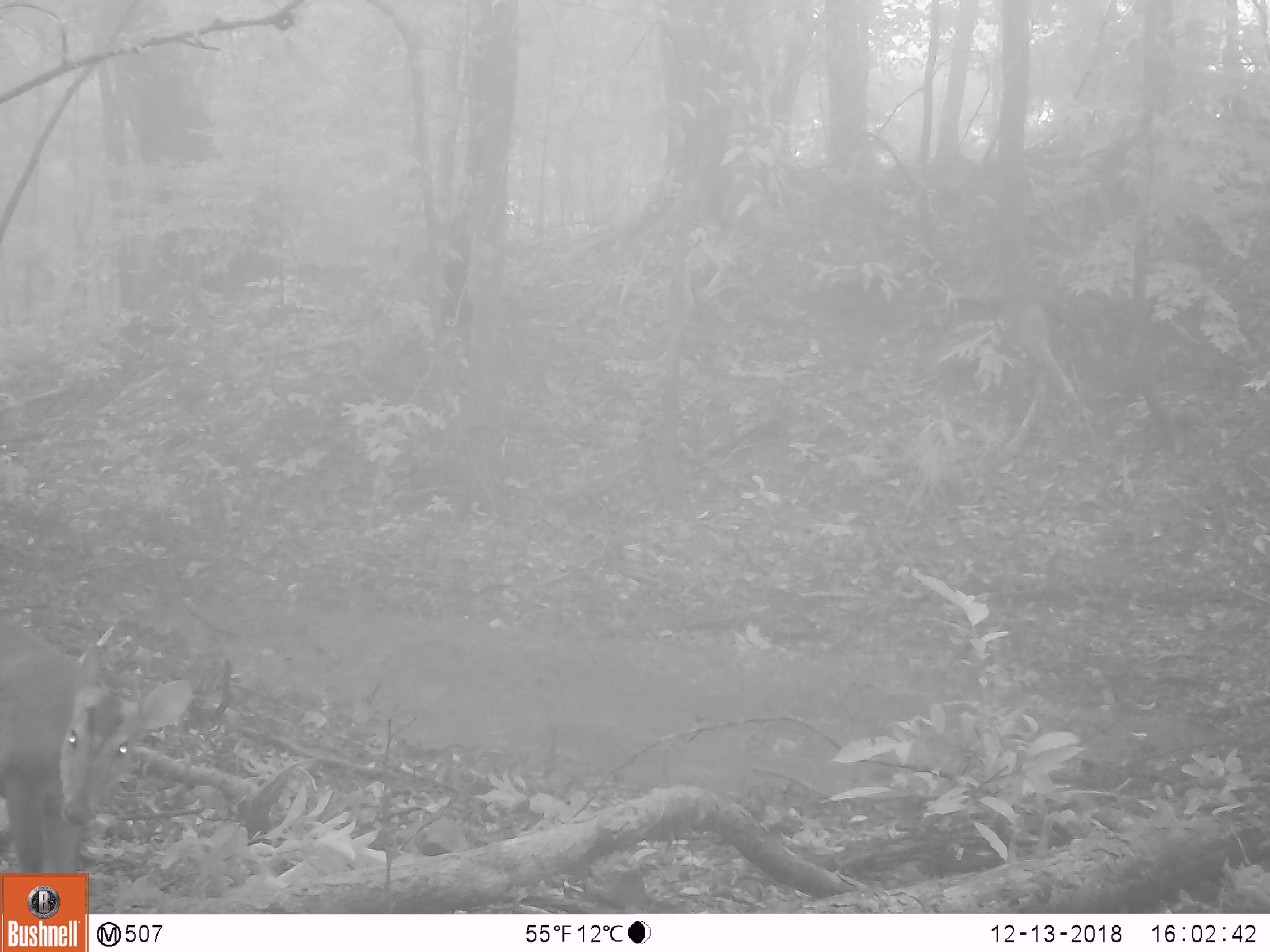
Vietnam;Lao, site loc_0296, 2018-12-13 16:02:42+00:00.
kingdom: Animalia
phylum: Chordata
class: Mammalia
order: Artiodactyla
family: Cervidae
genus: Muntiacus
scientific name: Muntiacus vuquangensis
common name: large-antlered muntjac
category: large antlered muntjac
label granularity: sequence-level